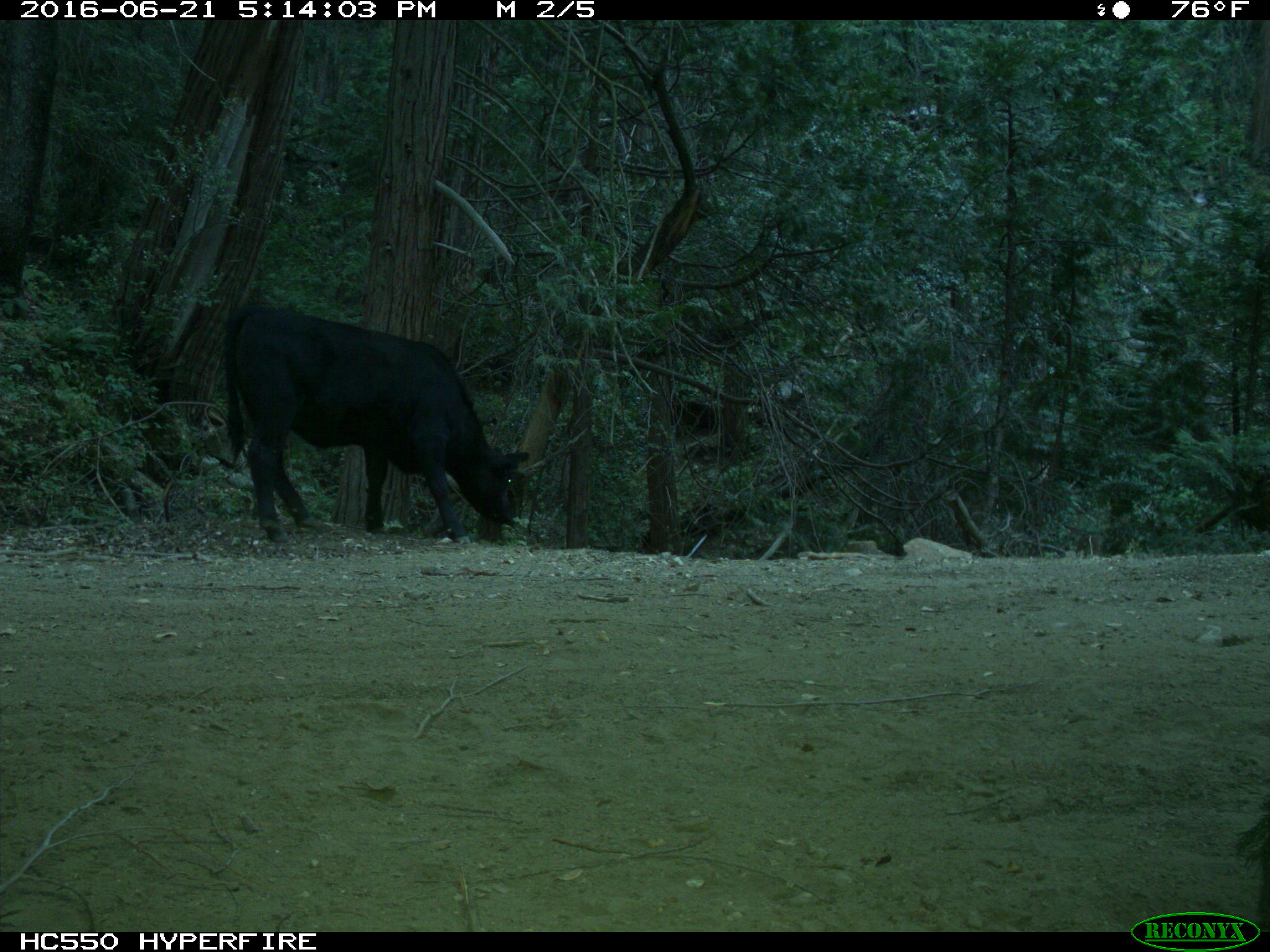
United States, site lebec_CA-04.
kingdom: Animalia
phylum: Chordata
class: Mammalia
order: Artiodactyla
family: Bovidae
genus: Bos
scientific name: Bos taurus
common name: domestic cow